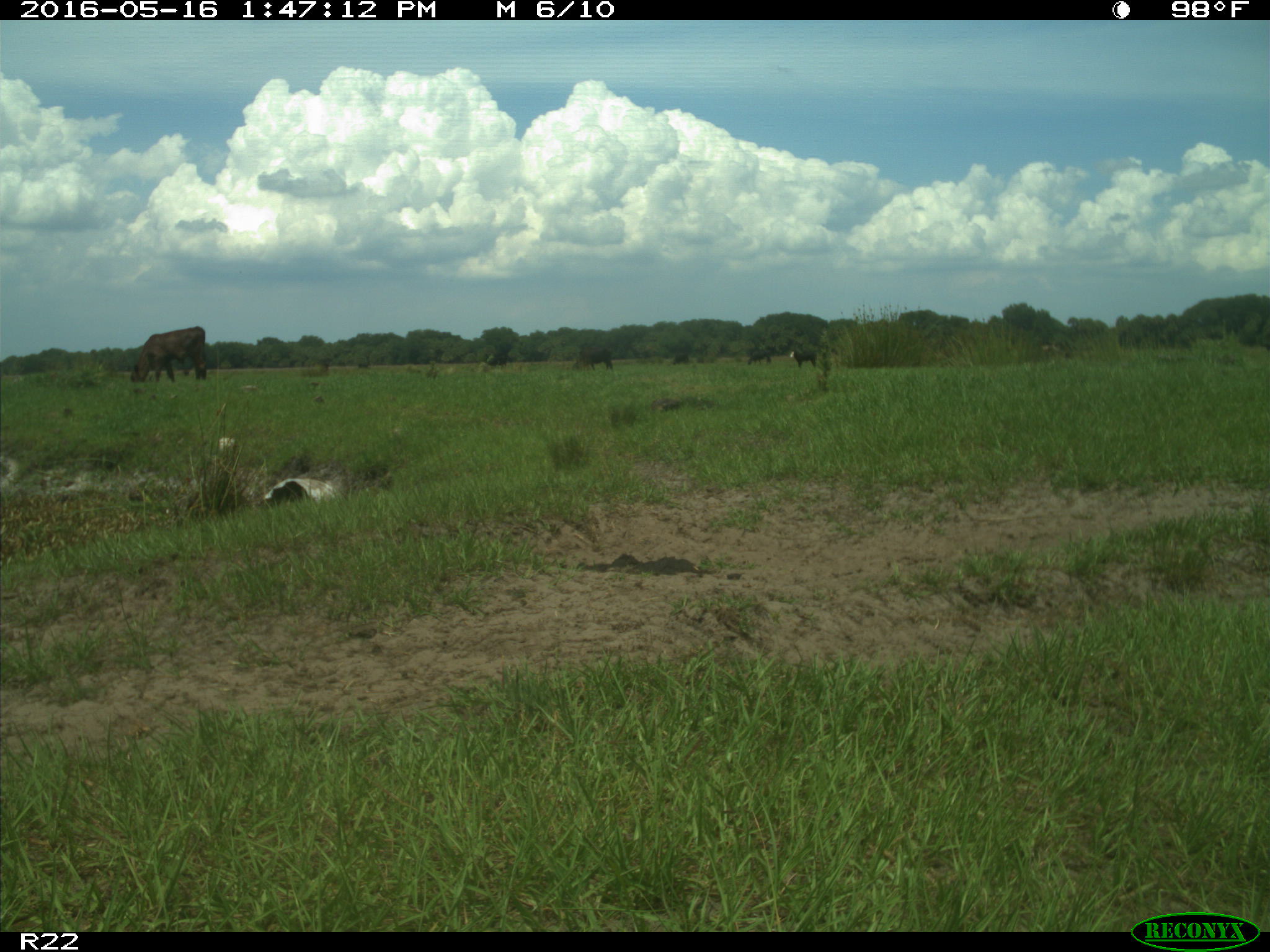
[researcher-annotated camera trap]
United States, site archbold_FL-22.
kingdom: Animalia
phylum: Chordata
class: Mammalia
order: Artiodactyla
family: Bovidae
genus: Bos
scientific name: Bos taurus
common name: domestic cow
Bos taurus (domestic cow).